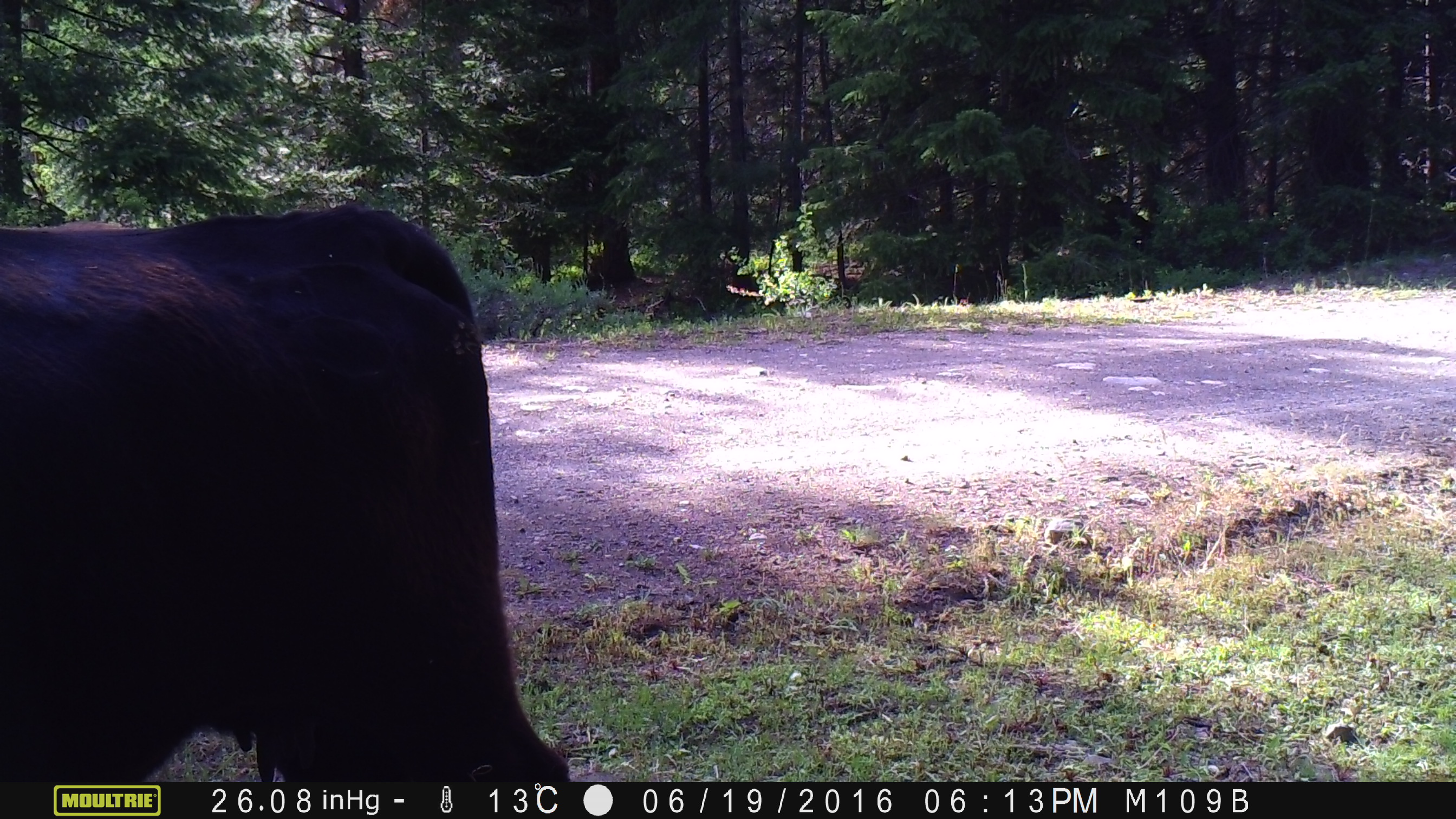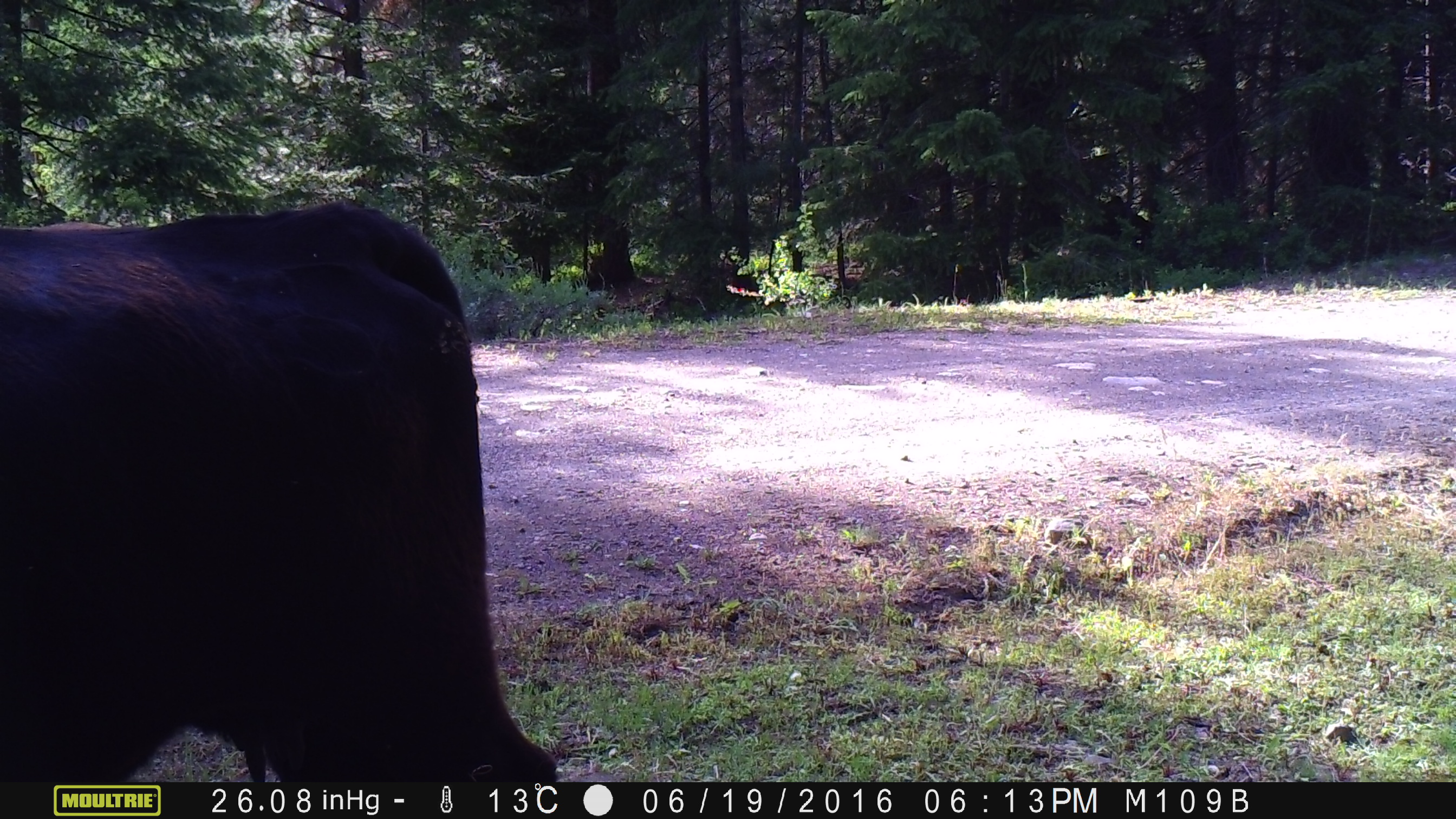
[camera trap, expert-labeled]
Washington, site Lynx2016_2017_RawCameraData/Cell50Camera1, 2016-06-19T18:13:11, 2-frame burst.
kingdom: Animalia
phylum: Chordata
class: Mammalia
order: Artiodactyla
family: Bovidae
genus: Bos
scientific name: Bos taurus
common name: domestic cattle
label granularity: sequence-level